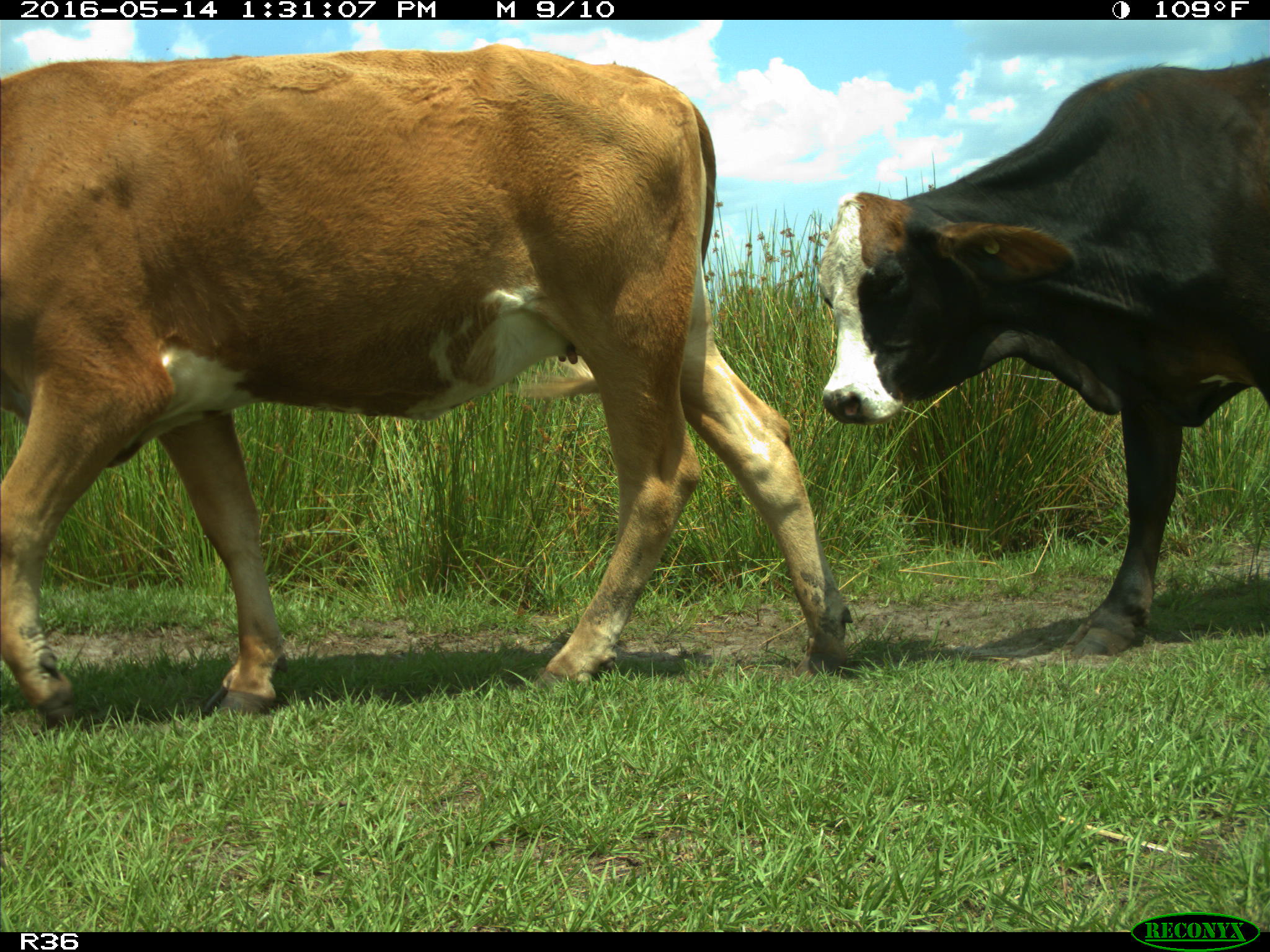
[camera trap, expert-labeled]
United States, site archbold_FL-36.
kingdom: Animalia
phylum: Chordata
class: Mammalia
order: Artiodactyla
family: Bovidae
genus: Bos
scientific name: Bos taurus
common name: domestic cow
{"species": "Bos taurus (domestic cow)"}